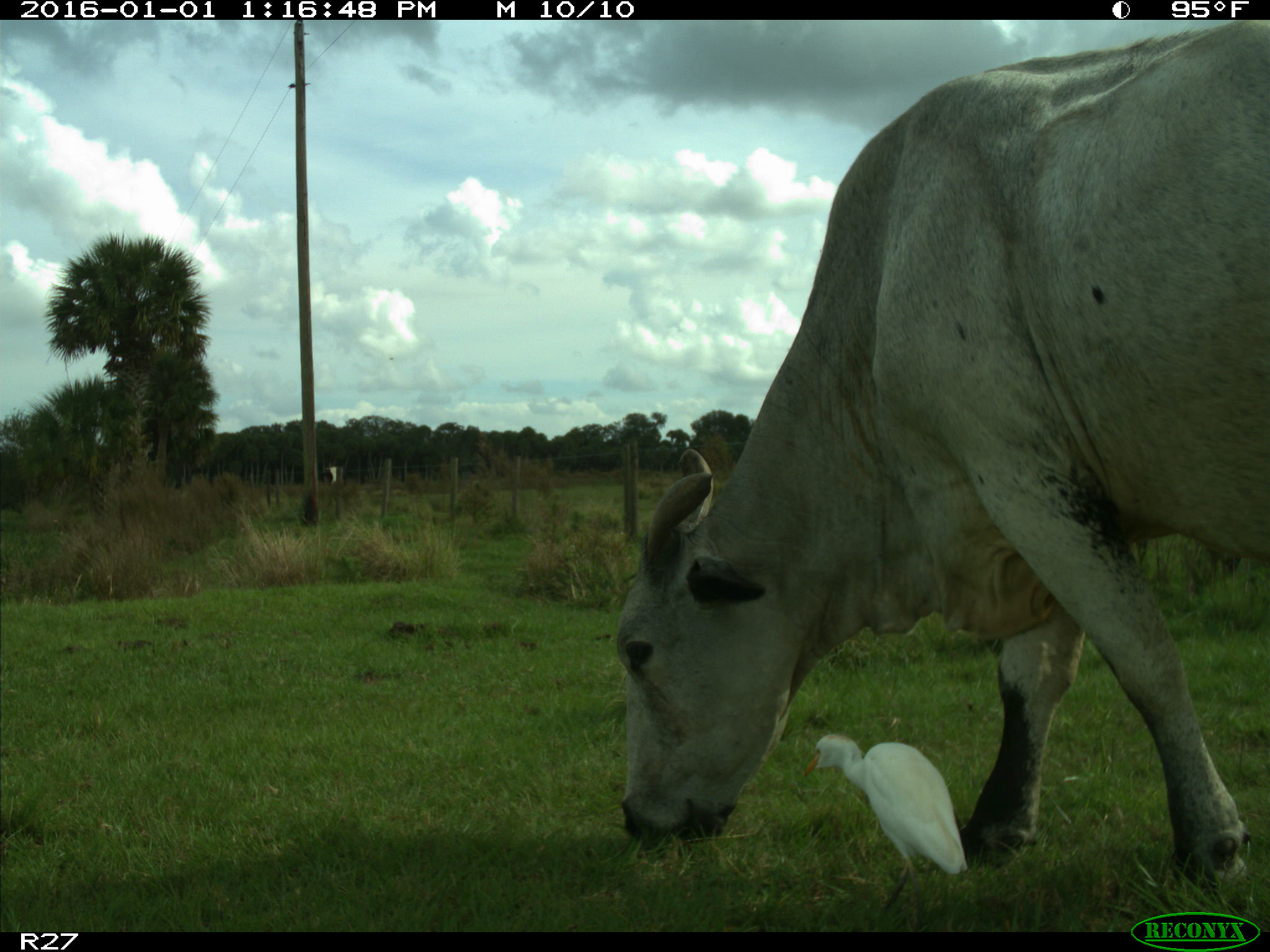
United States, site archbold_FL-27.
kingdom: Animalia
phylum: Chordata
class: Mammalia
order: Artiodactyla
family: Bovidae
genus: Bos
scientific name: Bos taurus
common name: domestic cow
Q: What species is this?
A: Bos taurus (domestic cow).